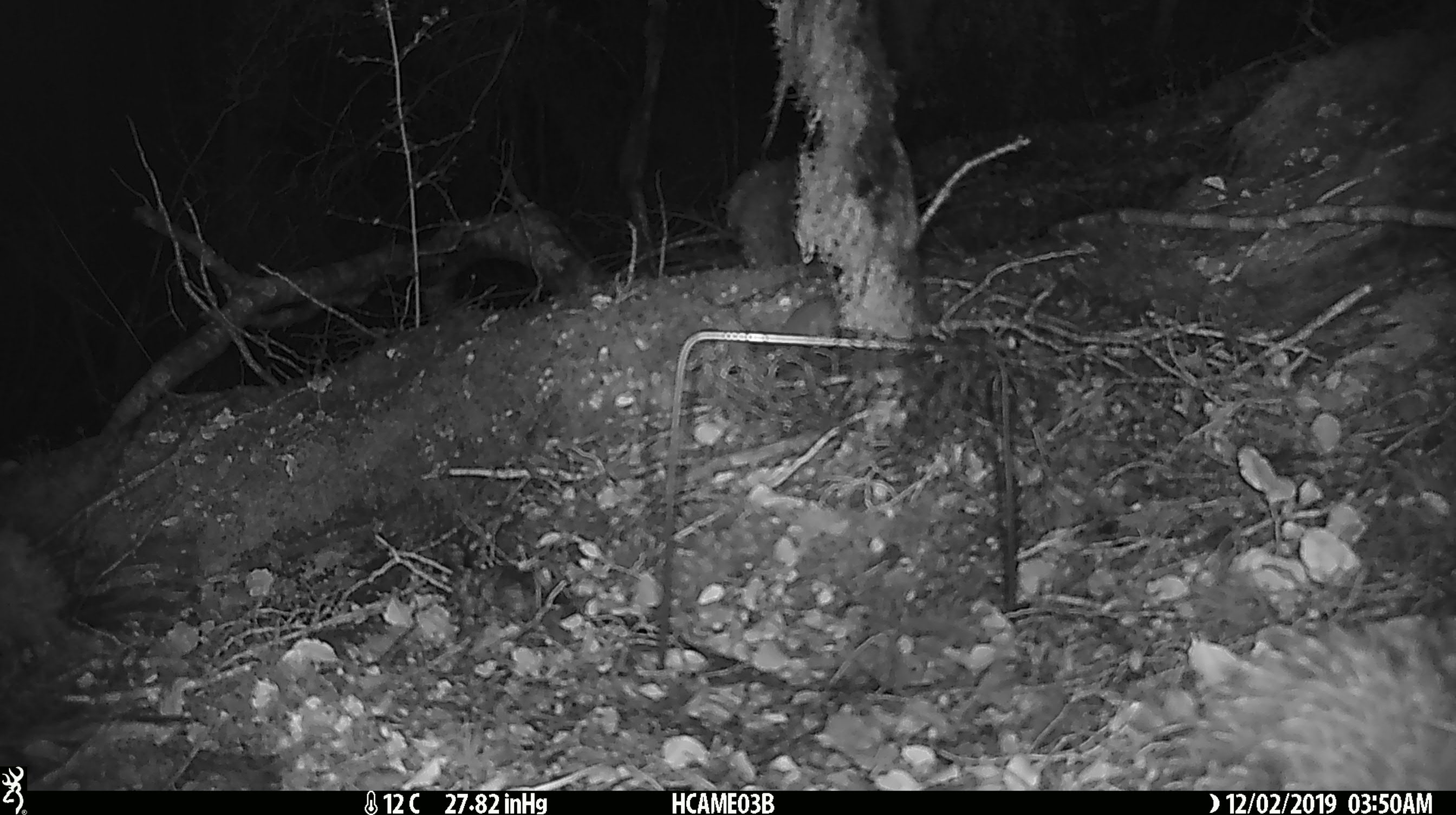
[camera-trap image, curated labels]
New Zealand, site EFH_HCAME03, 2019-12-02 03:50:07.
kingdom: Animalia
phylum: Chordata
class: Mammalia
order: Rodentia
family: Muridae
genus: Mus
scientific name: Mus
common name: mouse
Mouse (Mus).